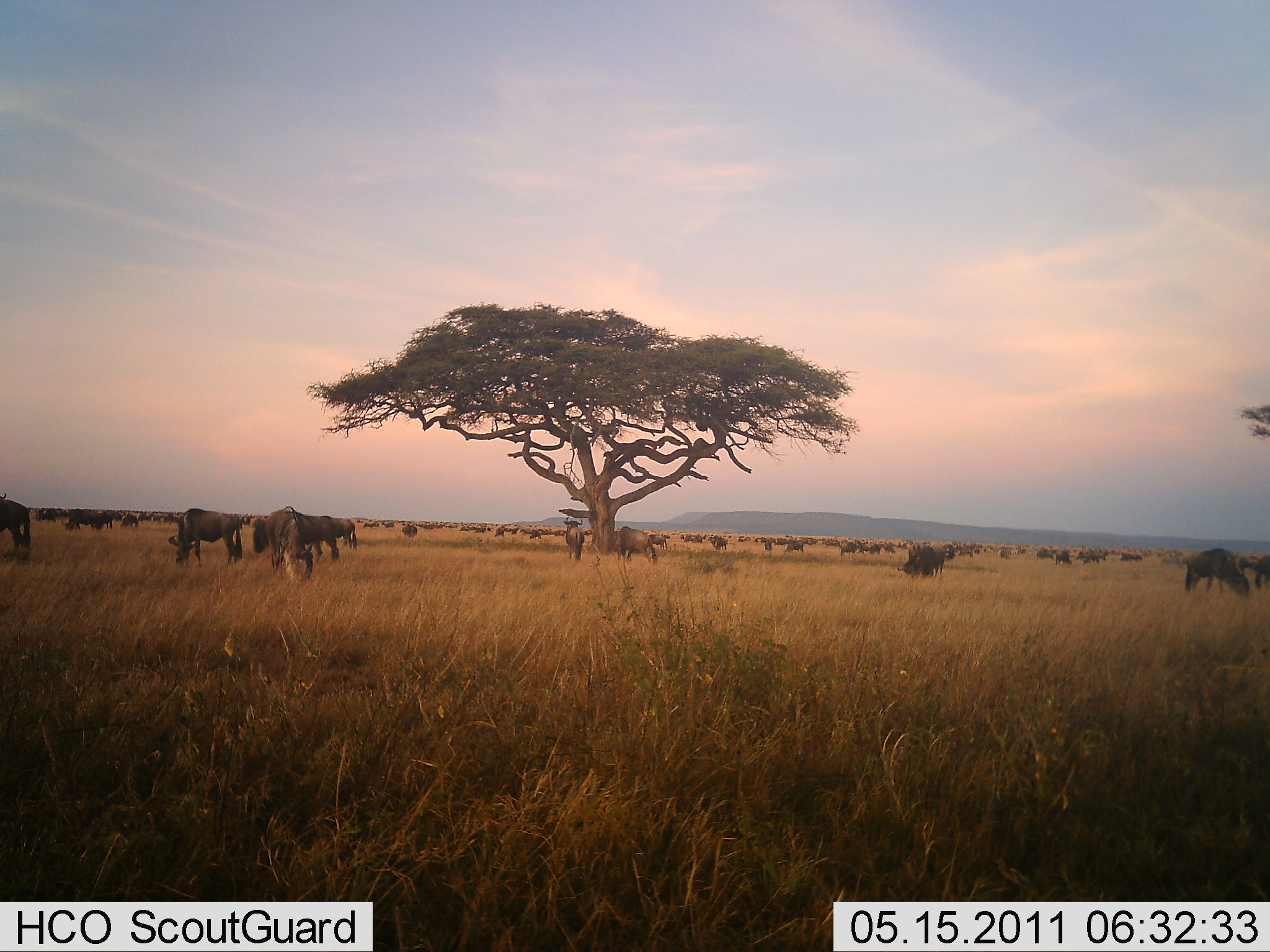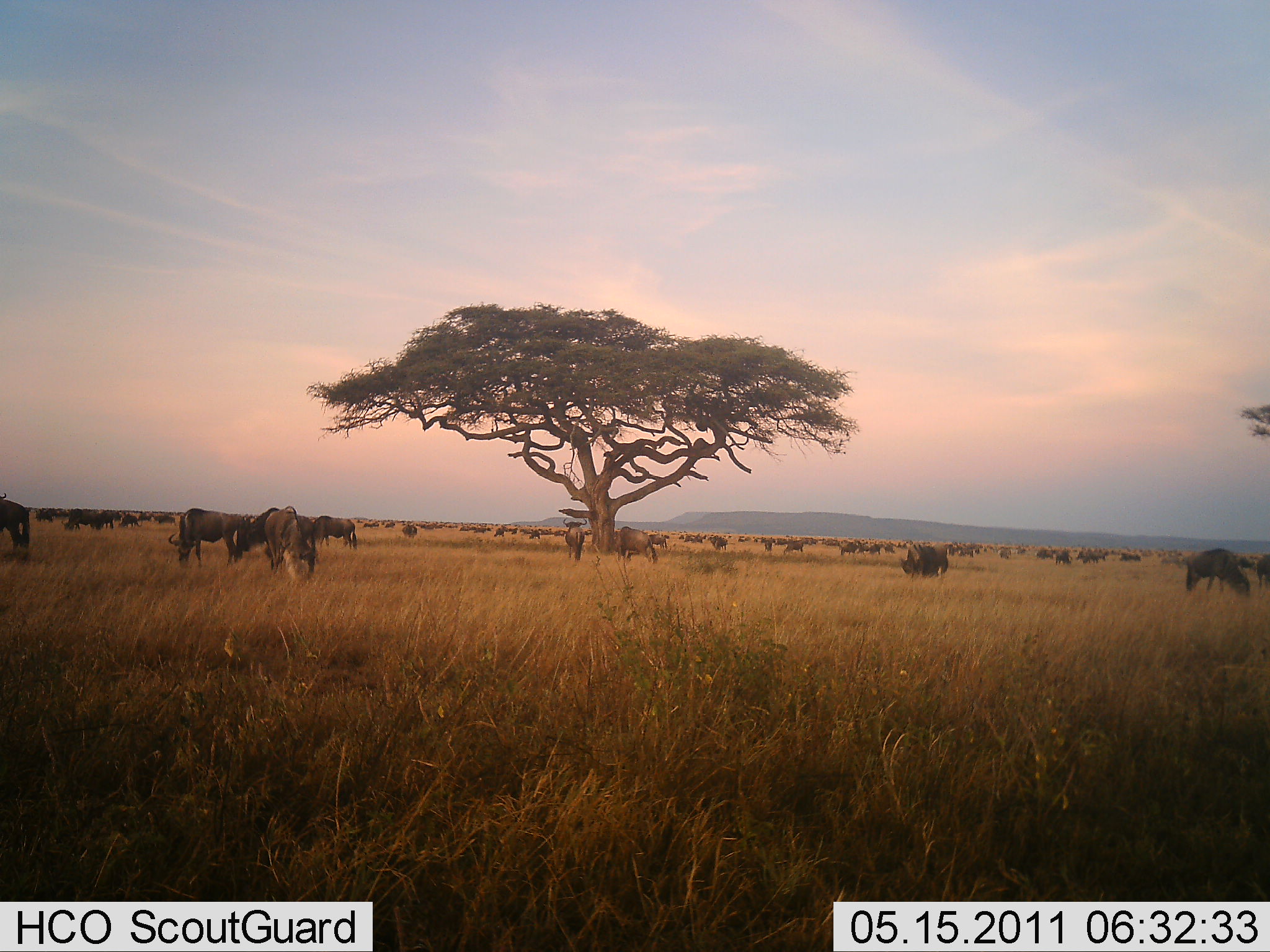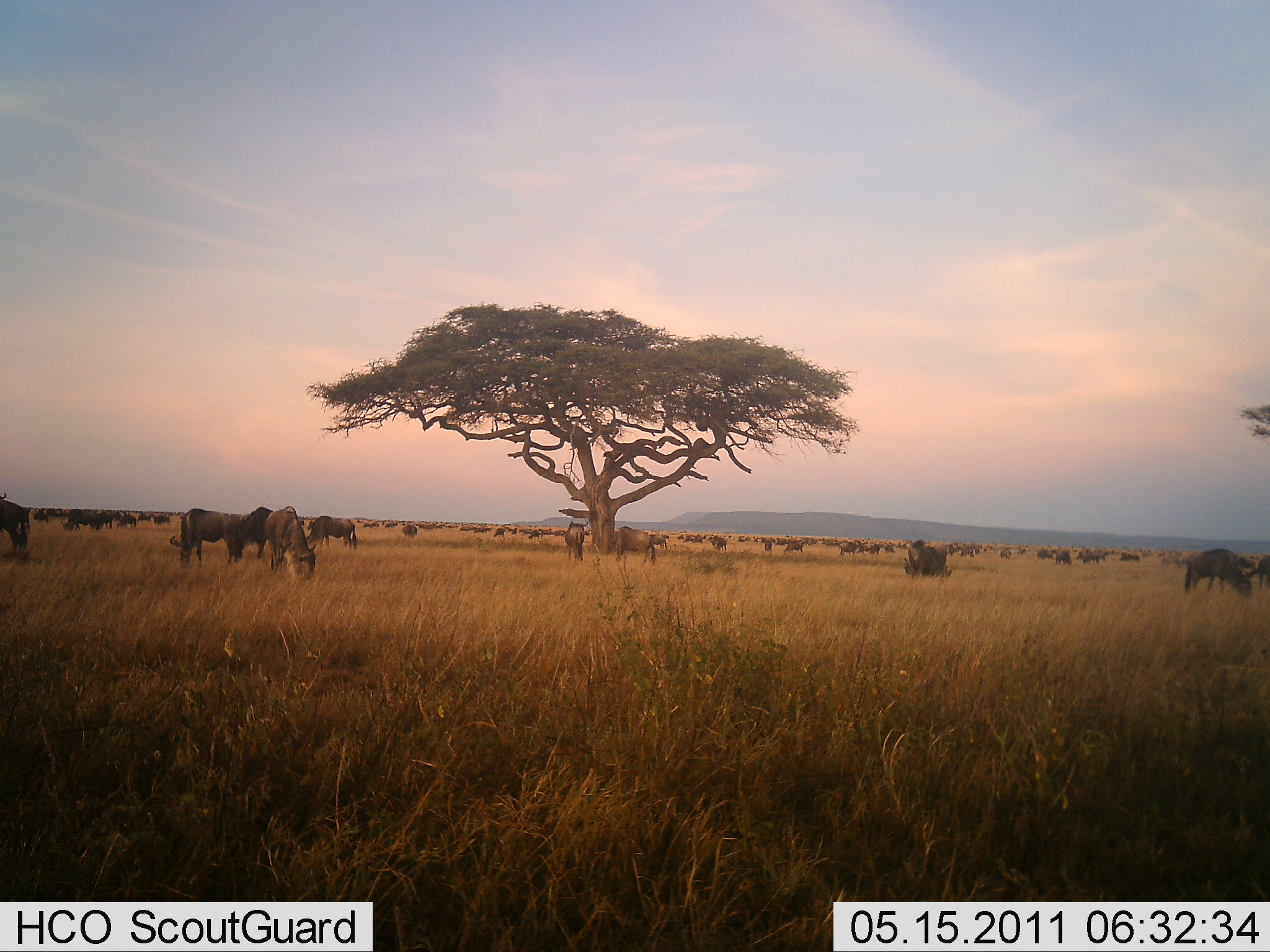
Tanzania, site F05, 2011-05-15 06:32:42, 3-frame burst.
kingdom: Animalia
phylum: Chordata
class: Mammalia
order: Artiodactyla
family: Bovidae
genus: Connochaetes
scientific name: Connochaetes taurinus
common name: blue wildebeest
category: wildebeest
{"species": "wildebeest (blue wildebeest) (Connochaetes taurinus)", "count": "51+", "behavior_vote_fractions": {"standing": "70%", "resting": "10%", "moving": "30%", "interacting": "10%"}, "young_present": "10%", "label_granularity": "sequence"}